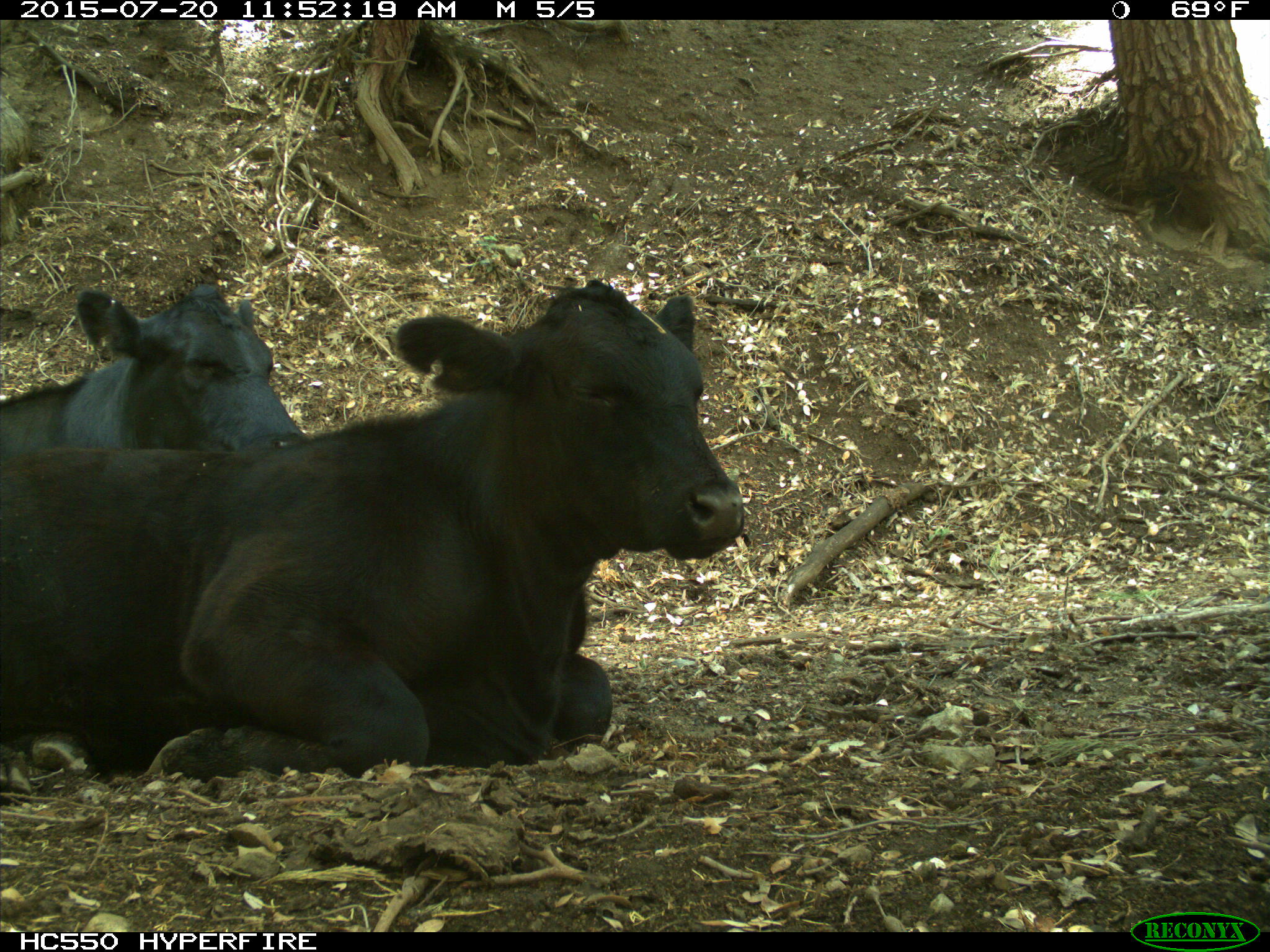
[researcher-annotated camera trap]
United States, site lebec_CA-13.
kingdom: Animalia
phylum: Chordata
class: Mammalia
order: Artiodactyla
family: Bovidae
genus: Bos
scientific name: Bos taurus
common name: domestic cow